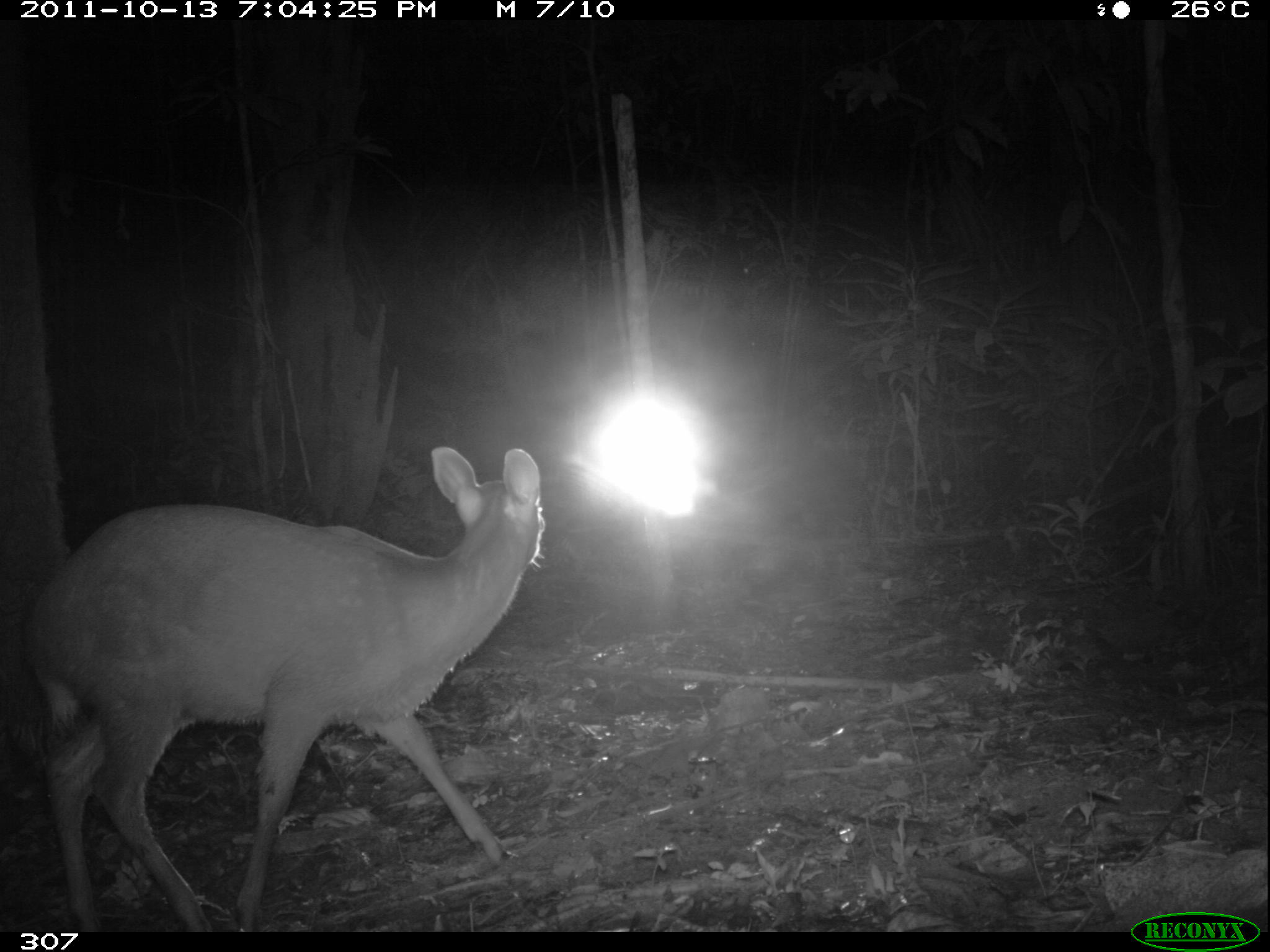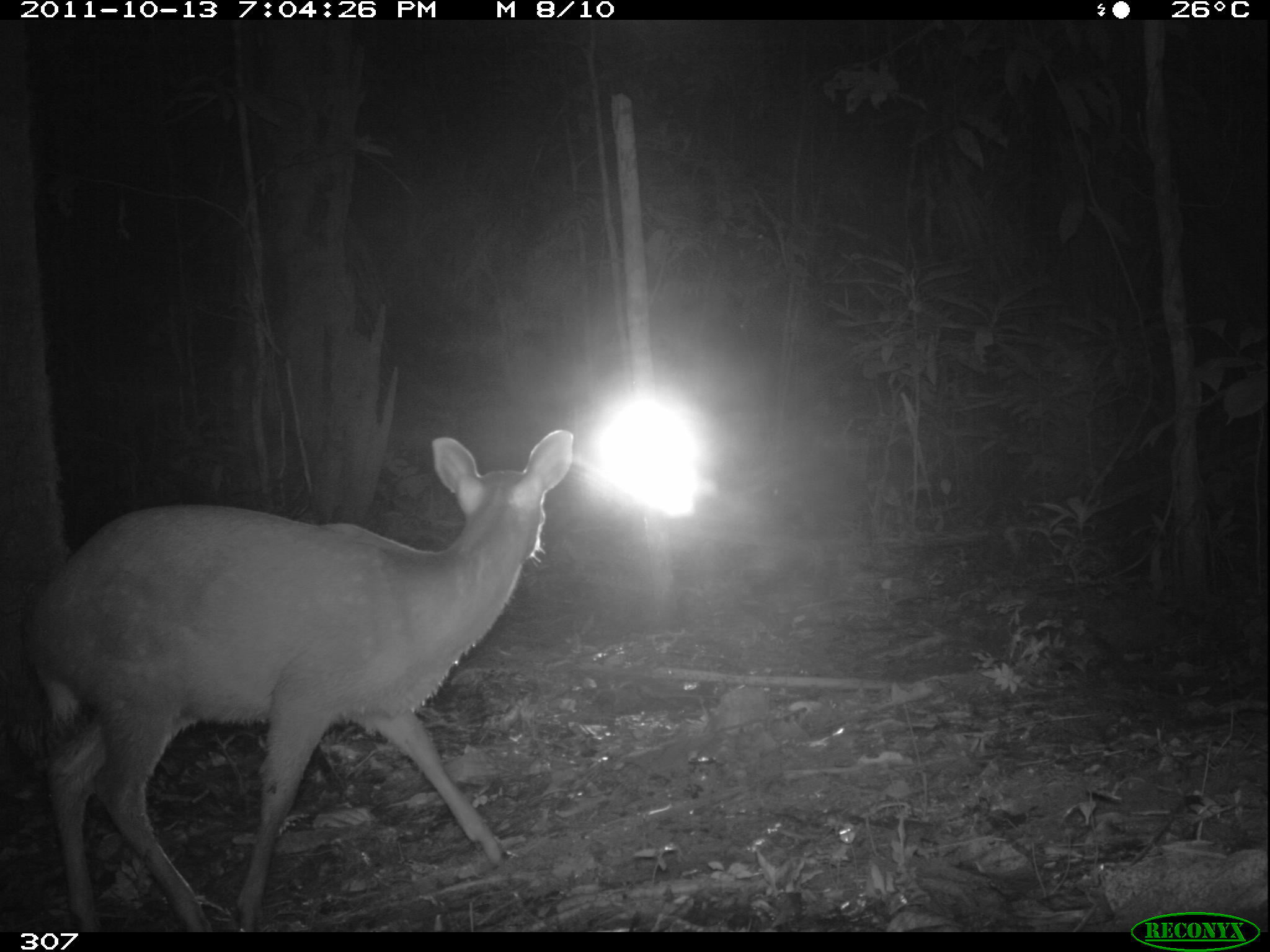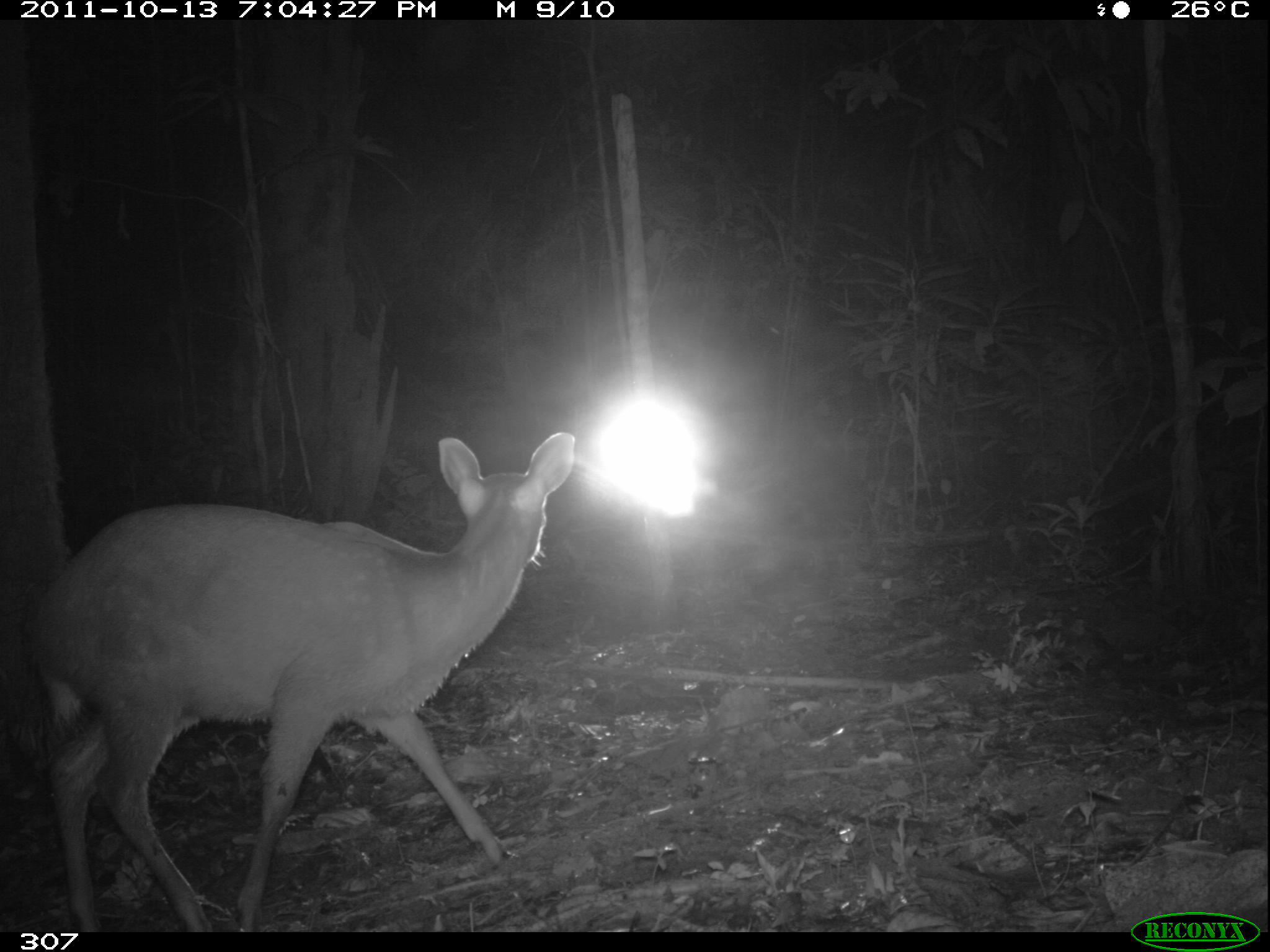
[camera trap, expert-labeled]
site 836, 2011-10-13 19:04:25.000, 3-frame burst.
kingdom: Animalia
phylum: Chordata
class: Mammalia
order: Artiodactyla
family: Cervidae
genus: Mazama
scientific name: Mazama americana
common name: red brocket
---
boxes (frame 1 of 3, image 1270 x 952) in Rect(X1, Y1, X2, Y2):
mazama americana: Rect(30, 444, 545, 932)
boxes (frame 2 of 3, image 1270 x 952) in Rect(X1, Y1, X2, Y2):
mazama americana: Rect(24, 427, 576, 930)